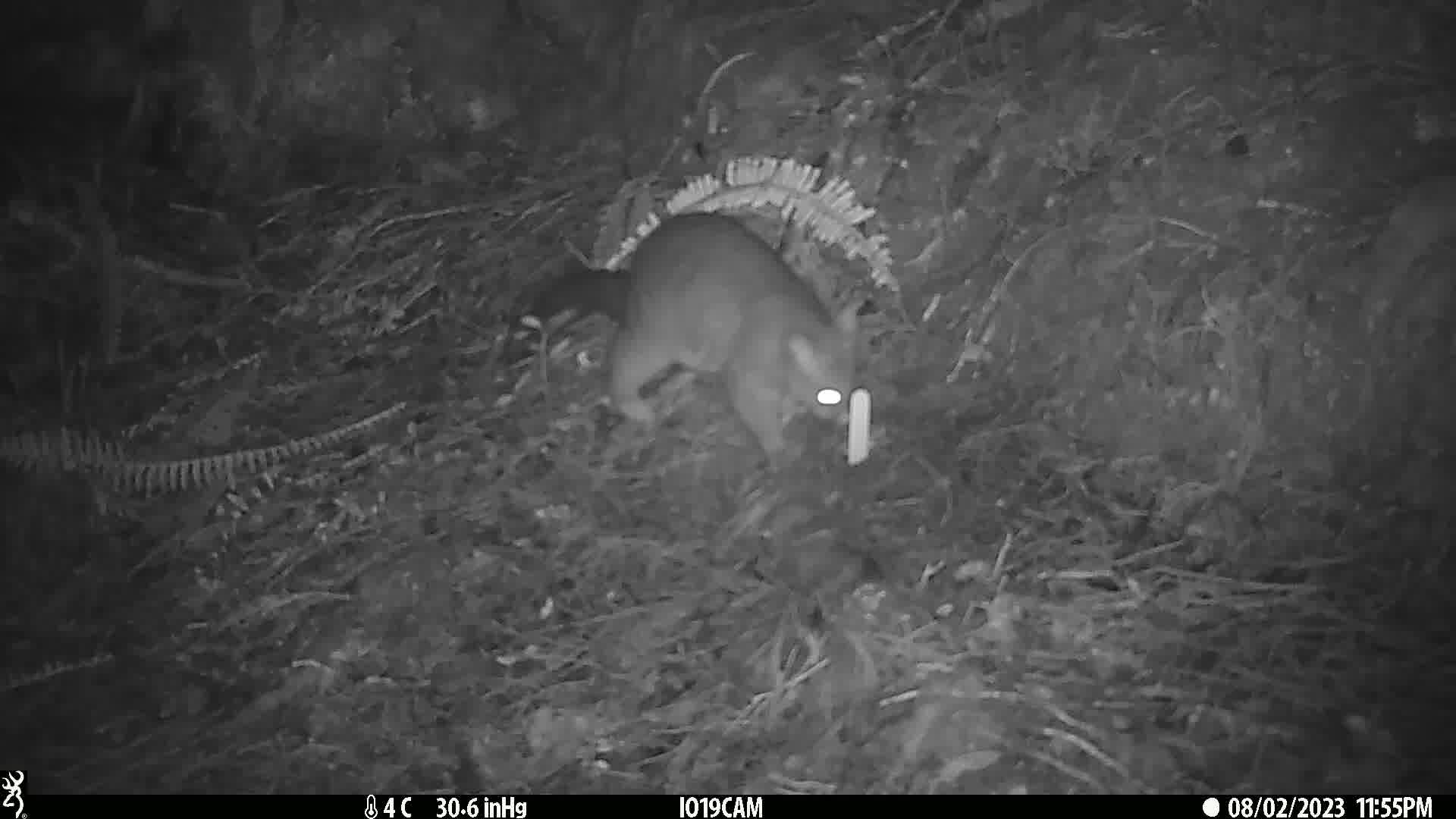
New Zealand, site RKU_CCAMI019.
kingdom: Animalia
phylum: Chordata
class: Mammalia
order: Diprotodontia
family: Phalangeridae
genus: Trichosurus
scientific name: Trichosurus vulpecula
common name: common brushtail possum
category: possum